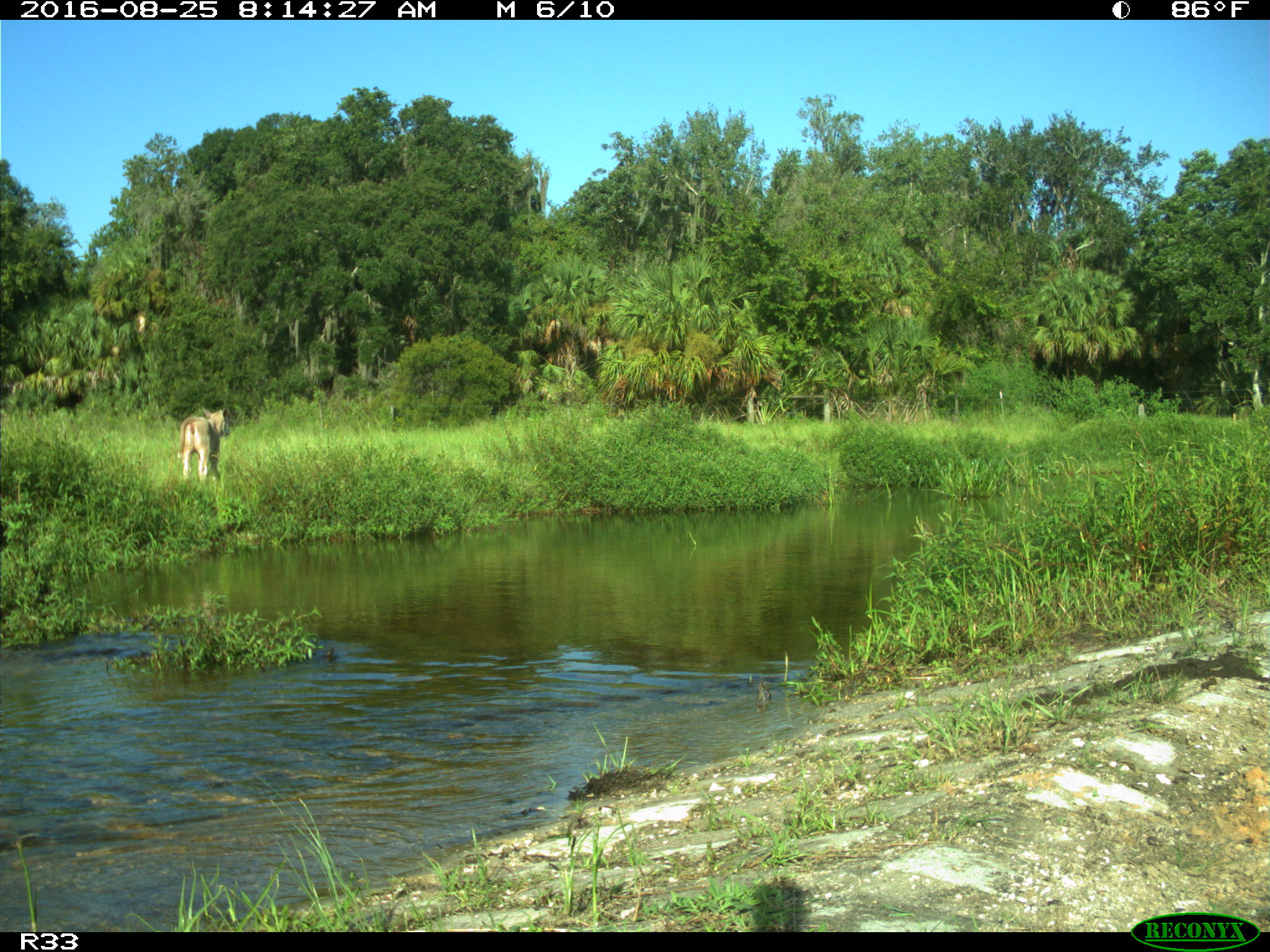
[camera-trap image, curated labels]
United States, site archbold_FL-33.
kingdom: Animalia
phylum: Chordata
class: Mammalia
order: Artiodactyla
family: Bovidae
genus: Bos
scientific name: Bos taurus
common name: domestic cow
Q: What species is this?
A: Bos taurus (domestic cow).